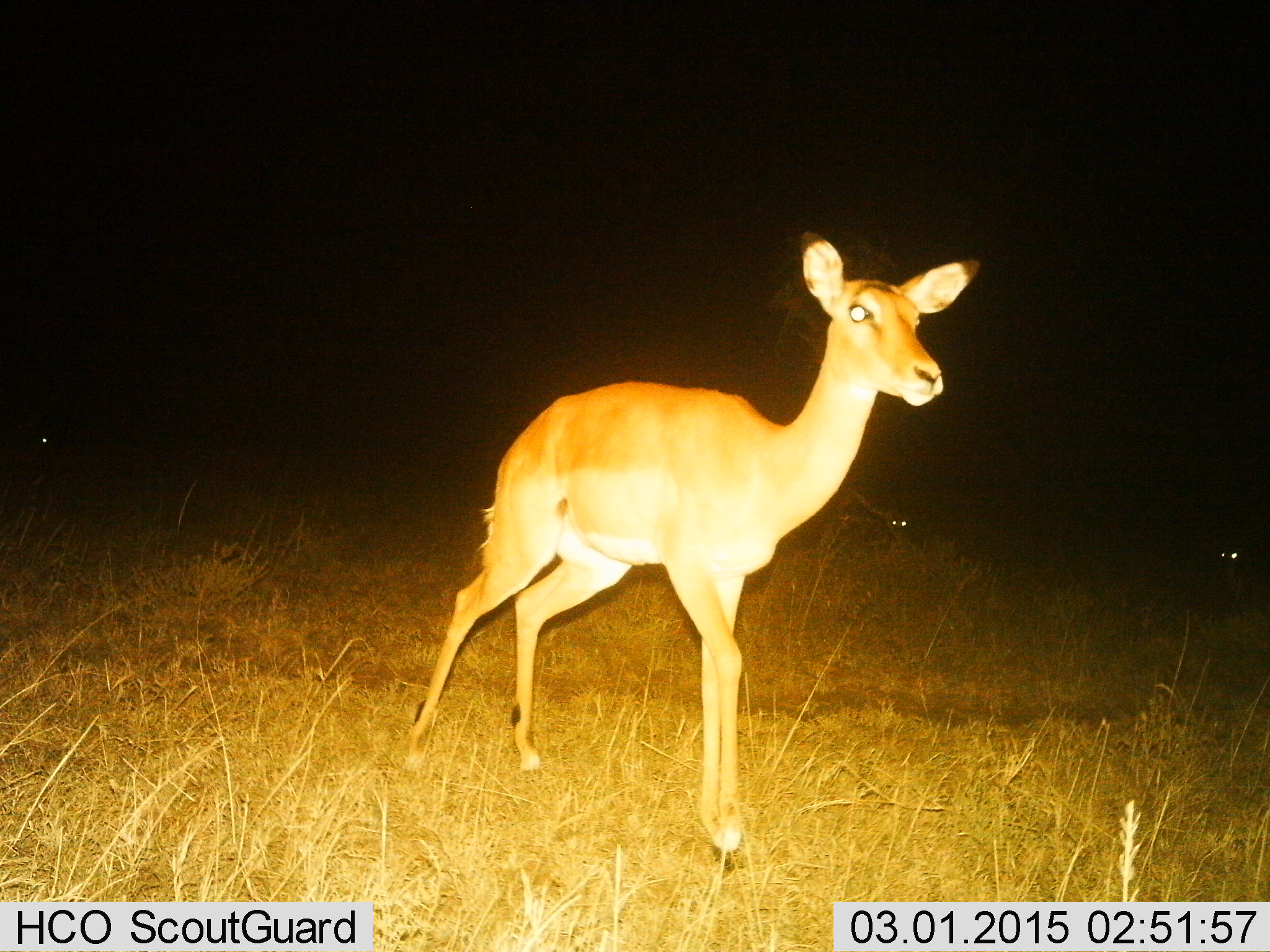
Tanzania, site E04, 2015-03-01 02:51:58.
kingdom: Animalia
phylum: Chordata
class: Mammalia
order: Artiodactyla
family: Bovidae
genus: Aepyceros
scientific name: Aepyceros melampus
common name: impala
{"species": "impala (Aepyceros melampus)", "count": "3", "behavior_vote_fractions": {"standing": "40%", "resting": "20%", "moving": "60%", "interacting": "0%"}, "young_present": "0%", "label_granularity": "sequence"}